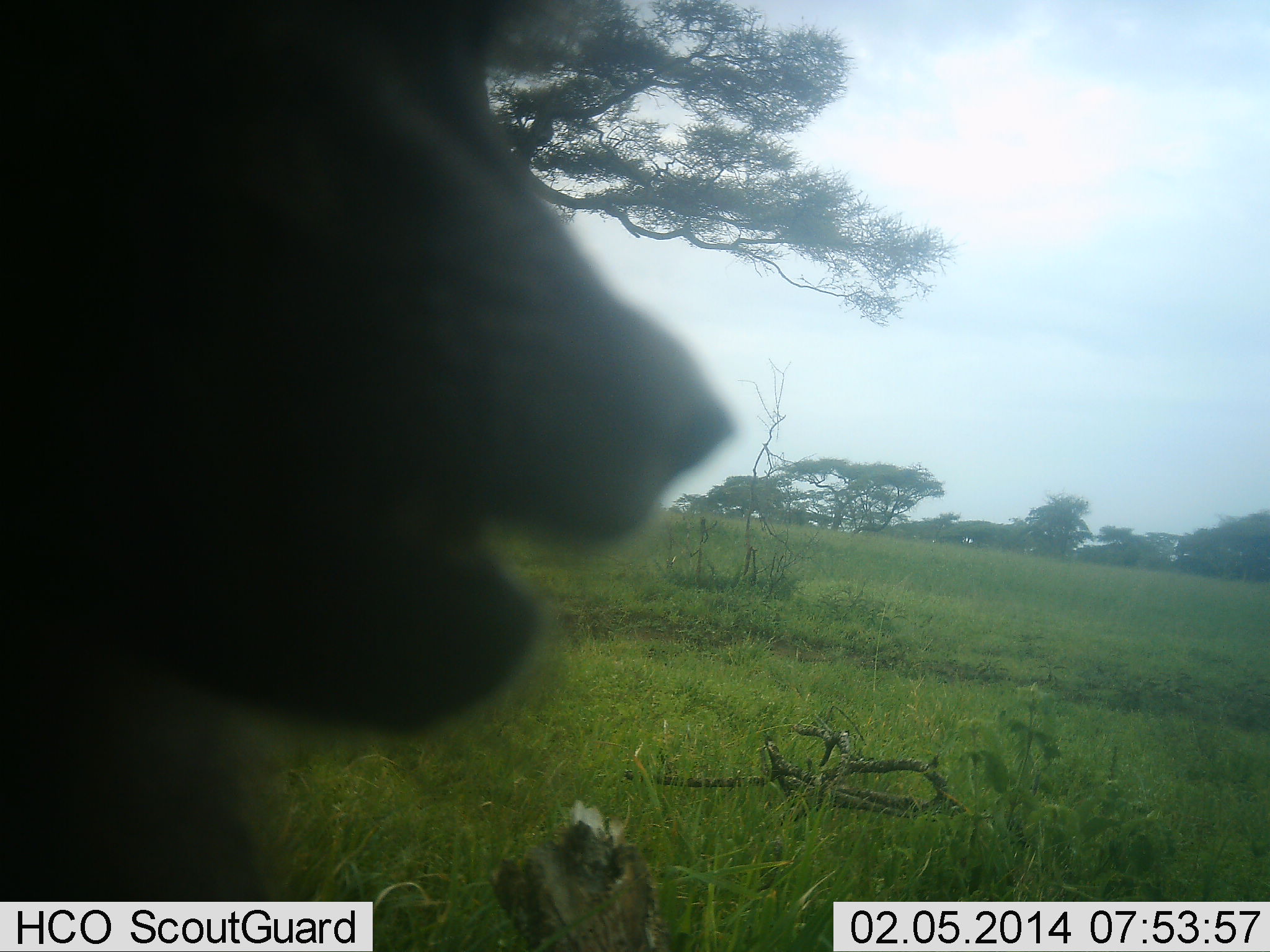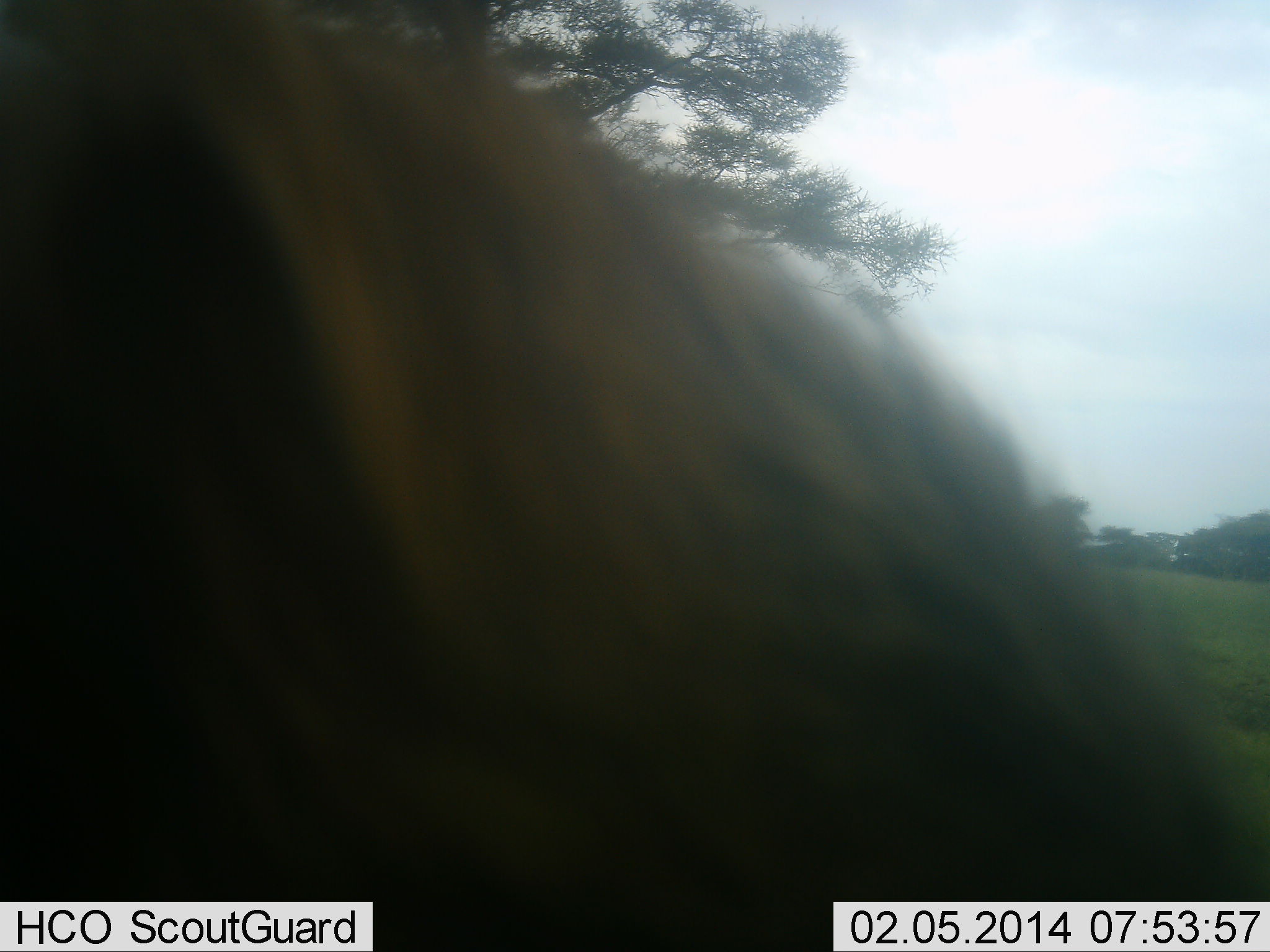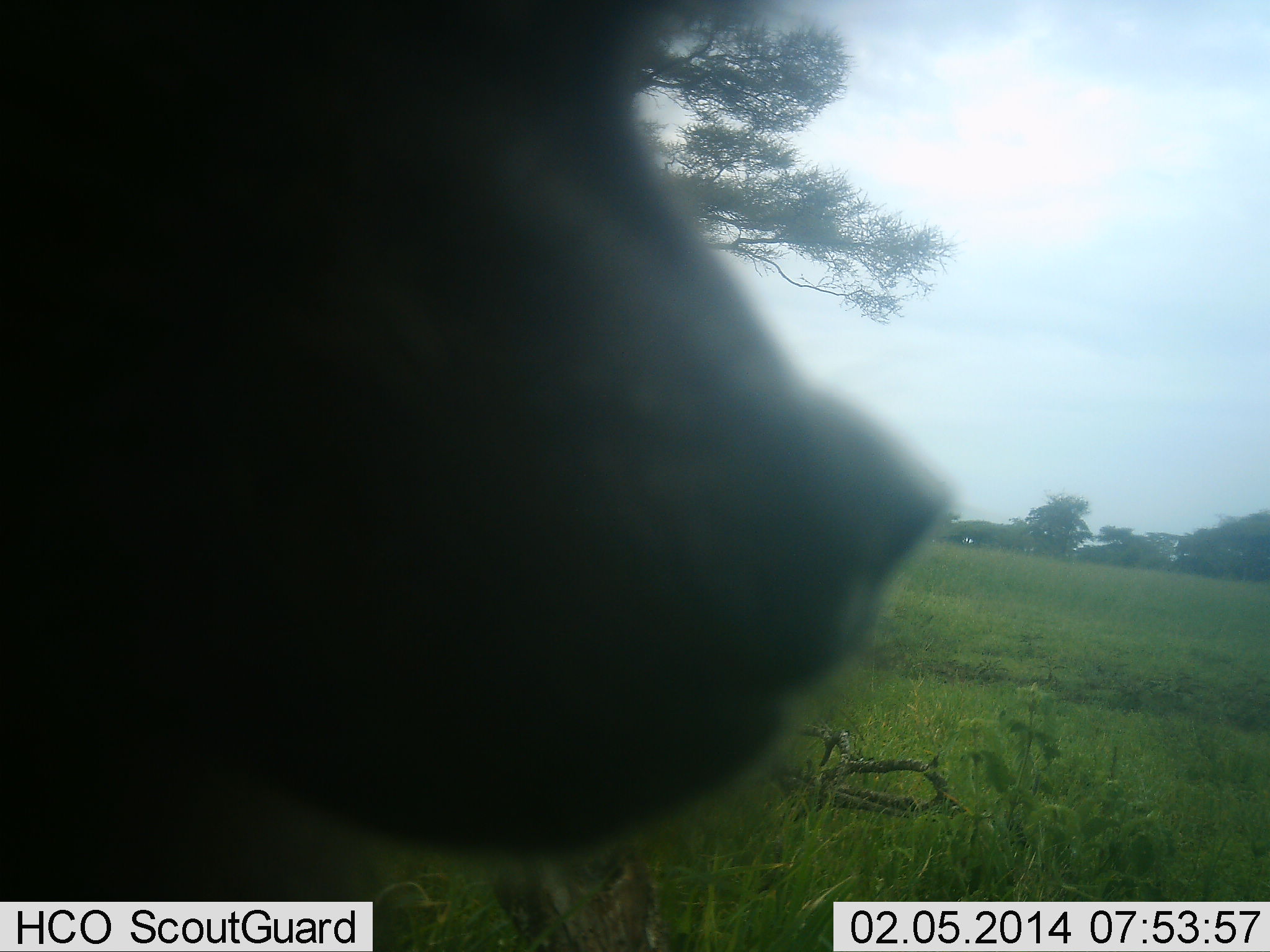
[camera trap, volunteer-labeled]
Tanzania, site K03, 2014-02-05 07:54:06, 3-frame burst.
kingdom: Animalia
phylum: Chordata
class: Mammalia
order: Primates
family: Cercopithecidae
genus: Papio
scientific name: Papio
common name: baboon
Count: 1.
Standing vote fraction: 40%.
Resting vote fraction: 20%.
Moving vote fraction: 30%.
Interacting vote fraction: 10%.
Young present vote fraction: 0%.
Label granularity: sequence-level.